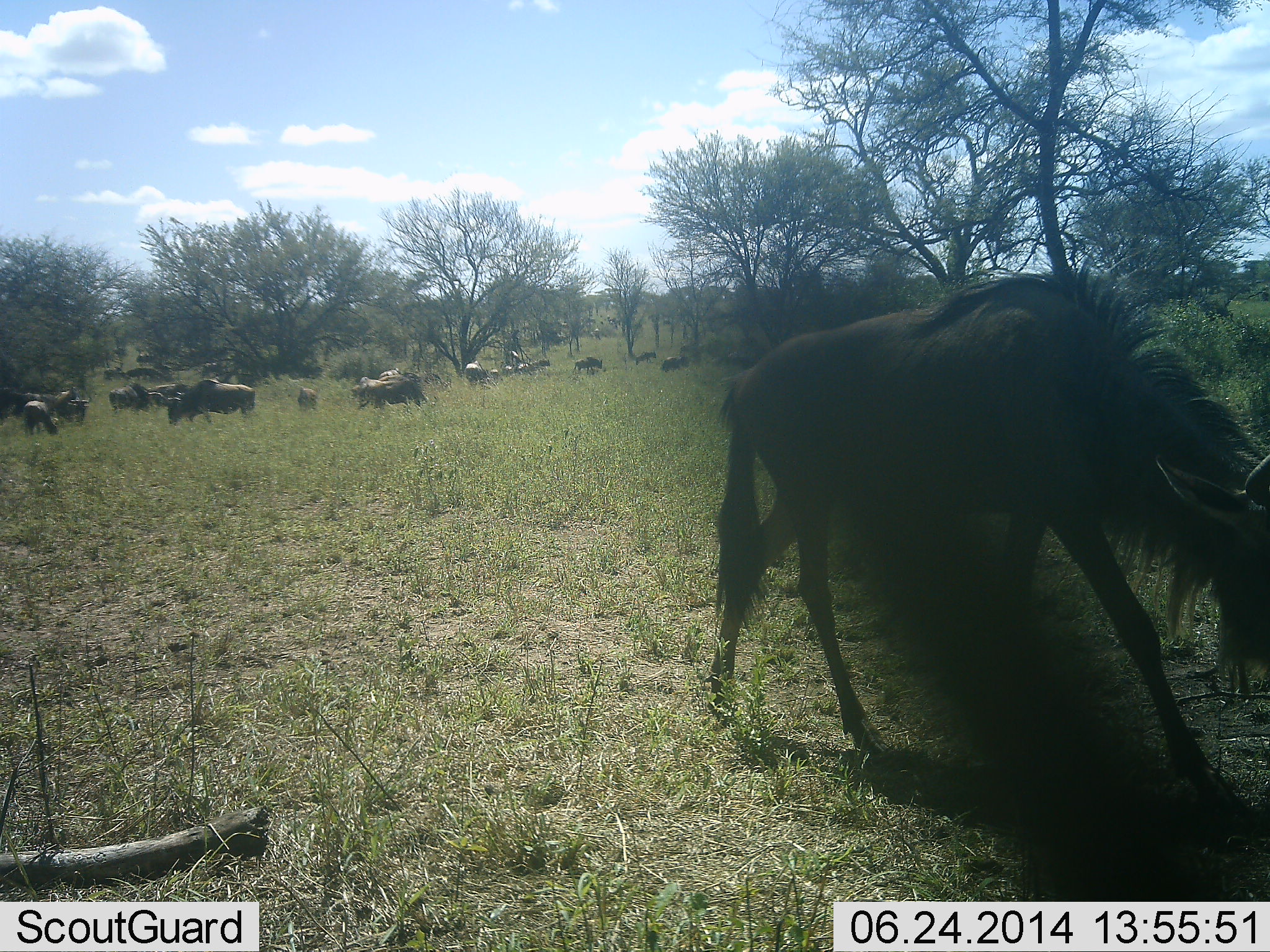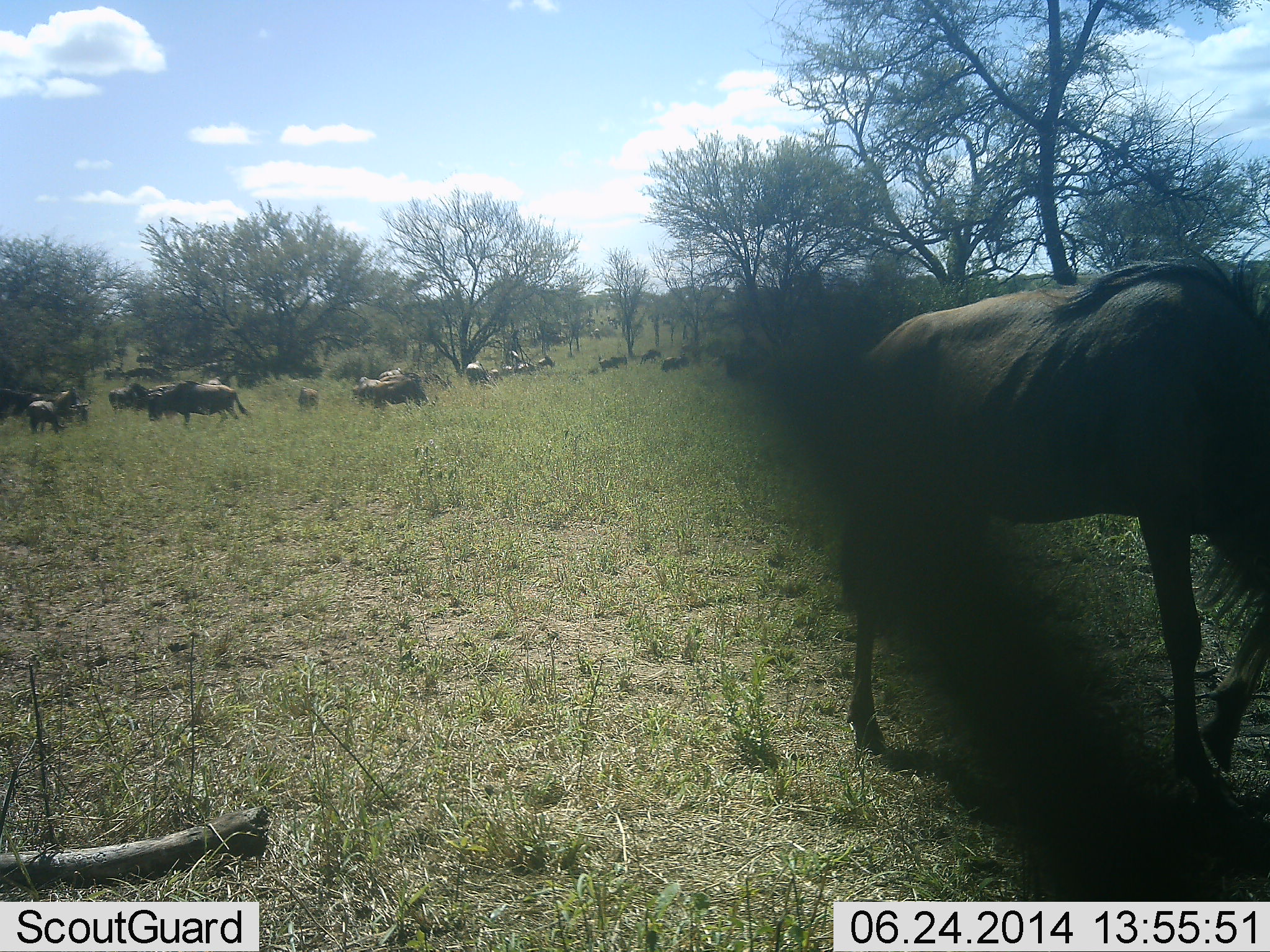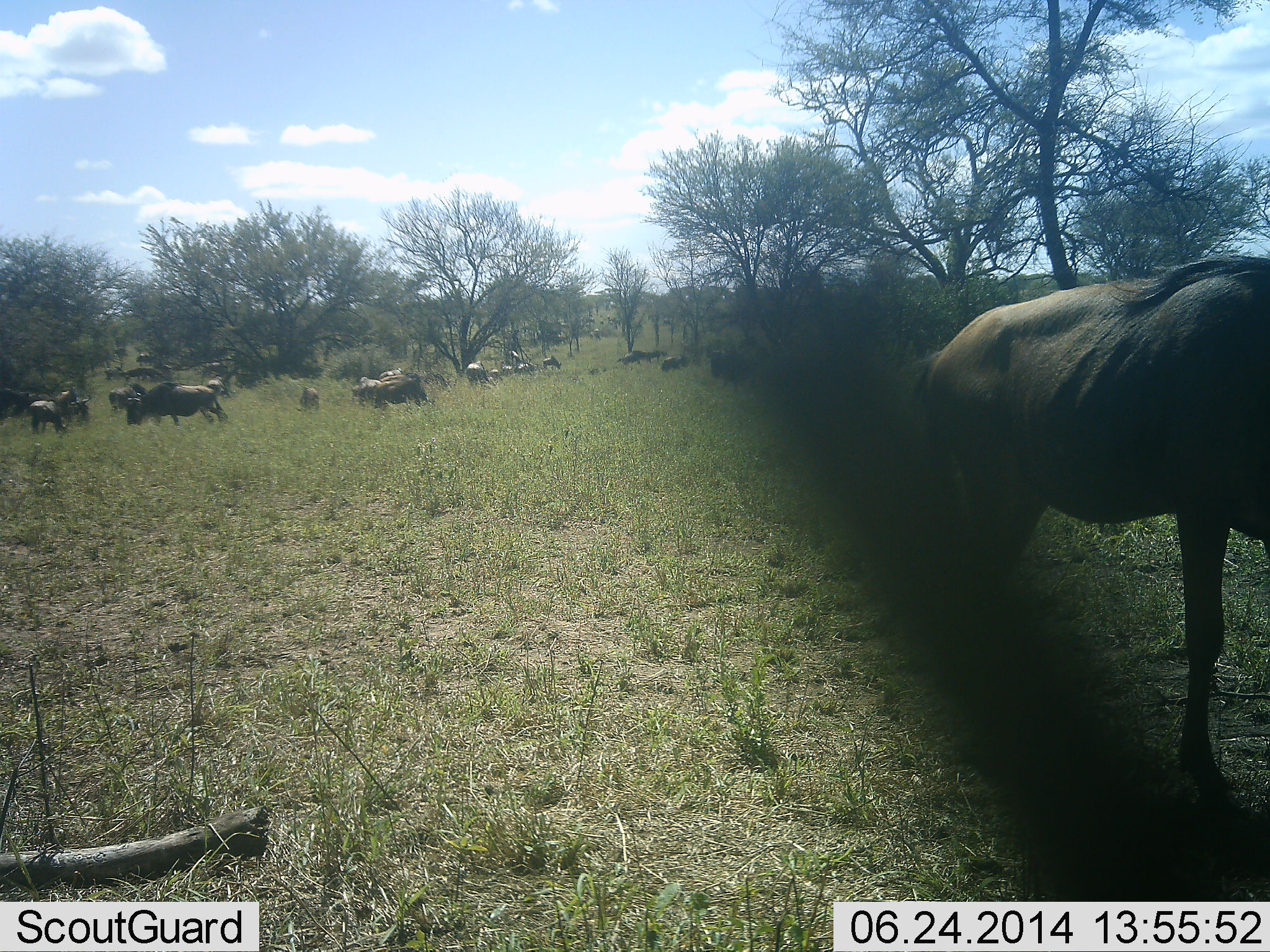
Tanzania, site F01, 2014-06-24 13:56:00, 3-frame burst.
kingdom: Animalia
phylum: Chordata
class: Mammalia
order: Artiodactyla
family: Bovidae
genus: Connochaetes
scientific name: Connochaetes taurinus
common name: blue wildebeest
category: wildebeest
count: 11-50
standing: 50%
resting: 0%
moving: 90%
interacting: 10%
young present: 0%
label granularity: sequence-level